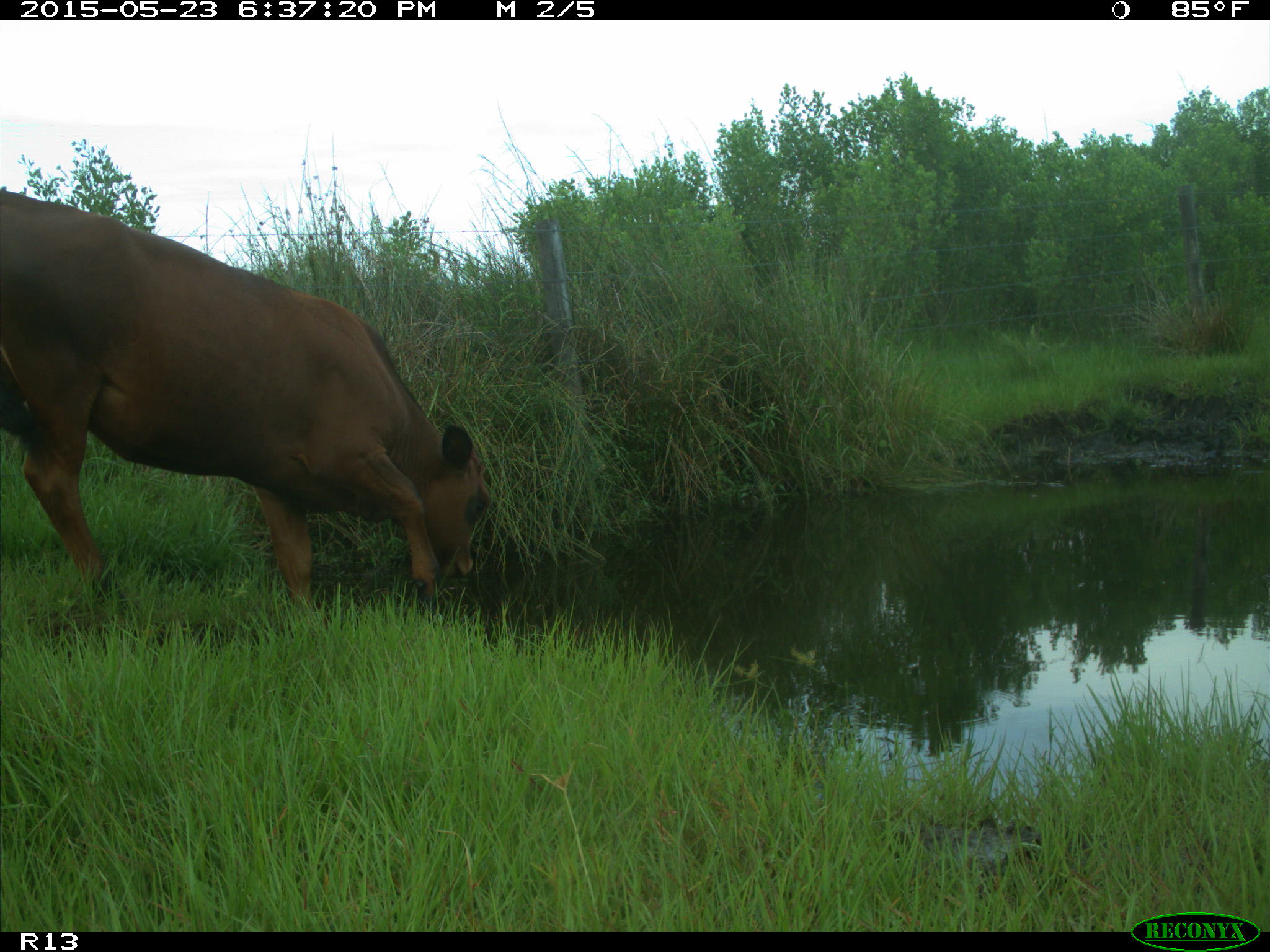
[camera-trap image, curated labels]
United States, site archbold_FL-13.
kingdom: Animalia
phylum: Chordata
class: Mammalia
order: Artiodactyla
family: Bovidae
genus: Bos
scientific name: Bos taurus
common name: domestic cow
Bos taurus (domestic cow).